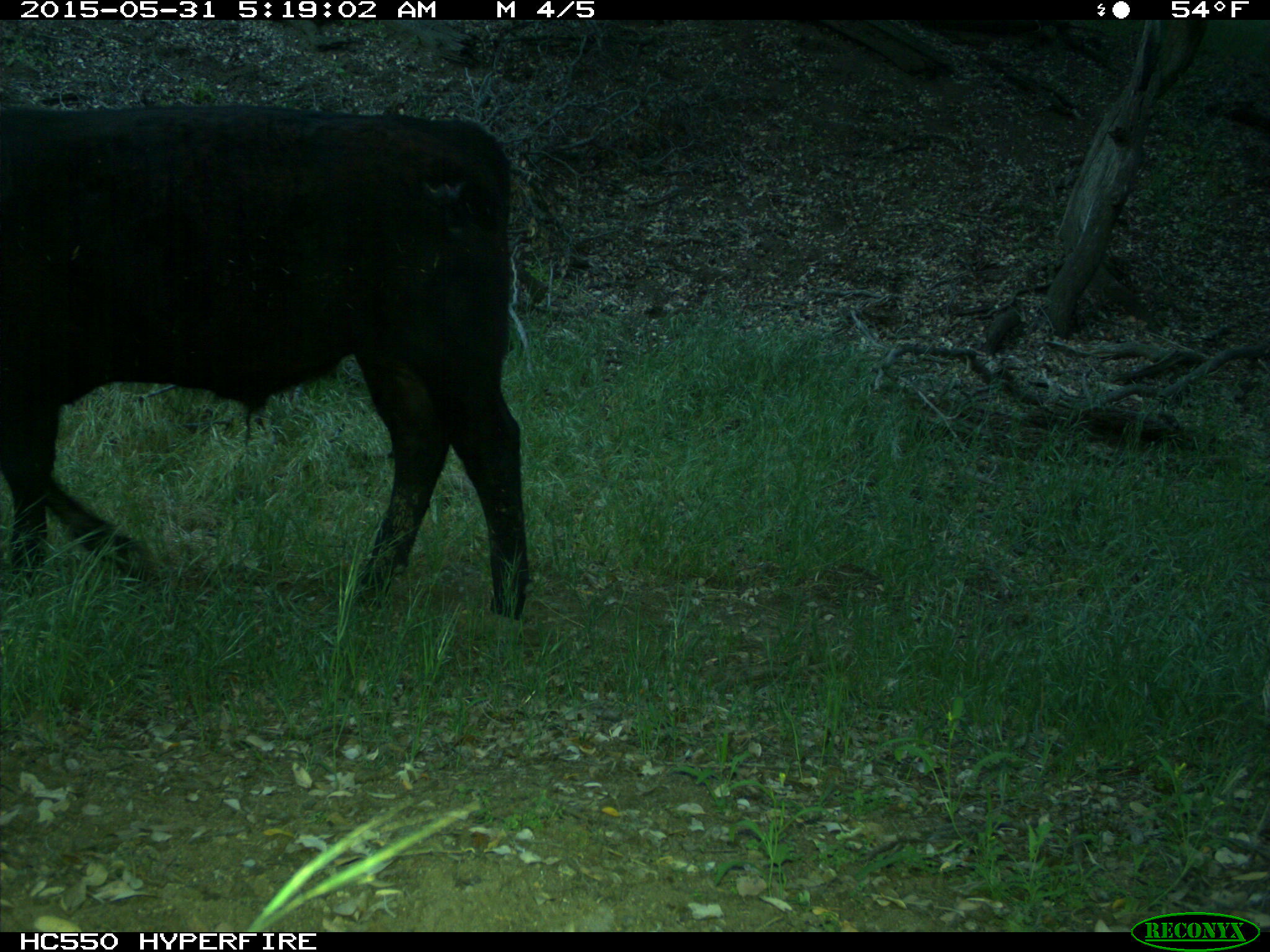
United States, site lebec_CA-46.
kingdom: Animalia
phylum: Chordata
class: Mammalia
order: Artiodactyla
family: Bovidae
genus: Bos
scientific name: Bos taurus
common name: domestic cow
Bos taurus (domestic cow).